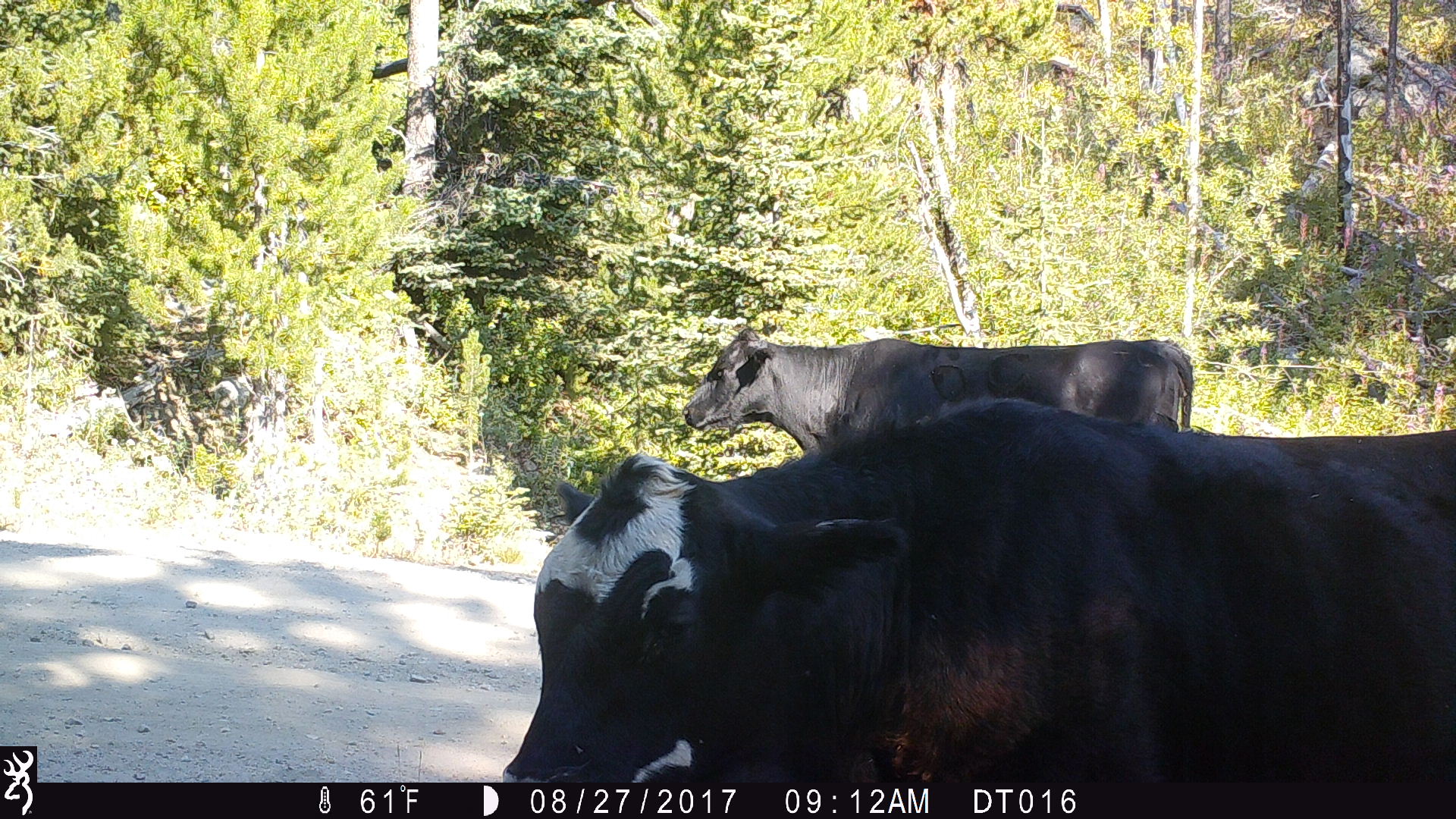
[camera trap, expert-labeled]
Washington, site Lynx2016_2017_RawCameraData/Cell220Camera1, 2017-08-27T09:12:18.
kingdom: Animalia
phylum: Chordata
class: Mammalia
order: Artiodactyla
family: Bovidae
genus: Bos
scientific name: Bos taurus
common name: domestic cattle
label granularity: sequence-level